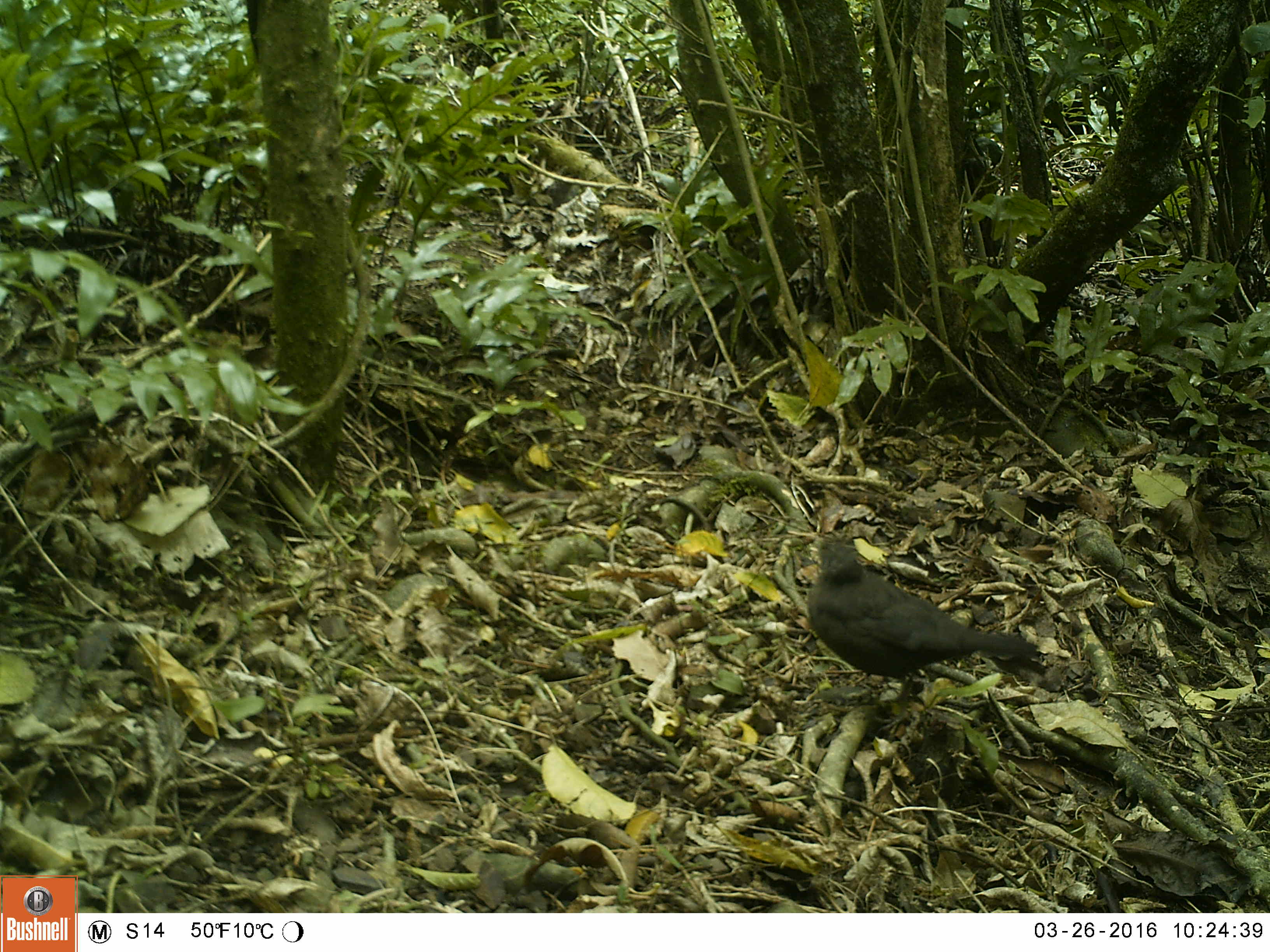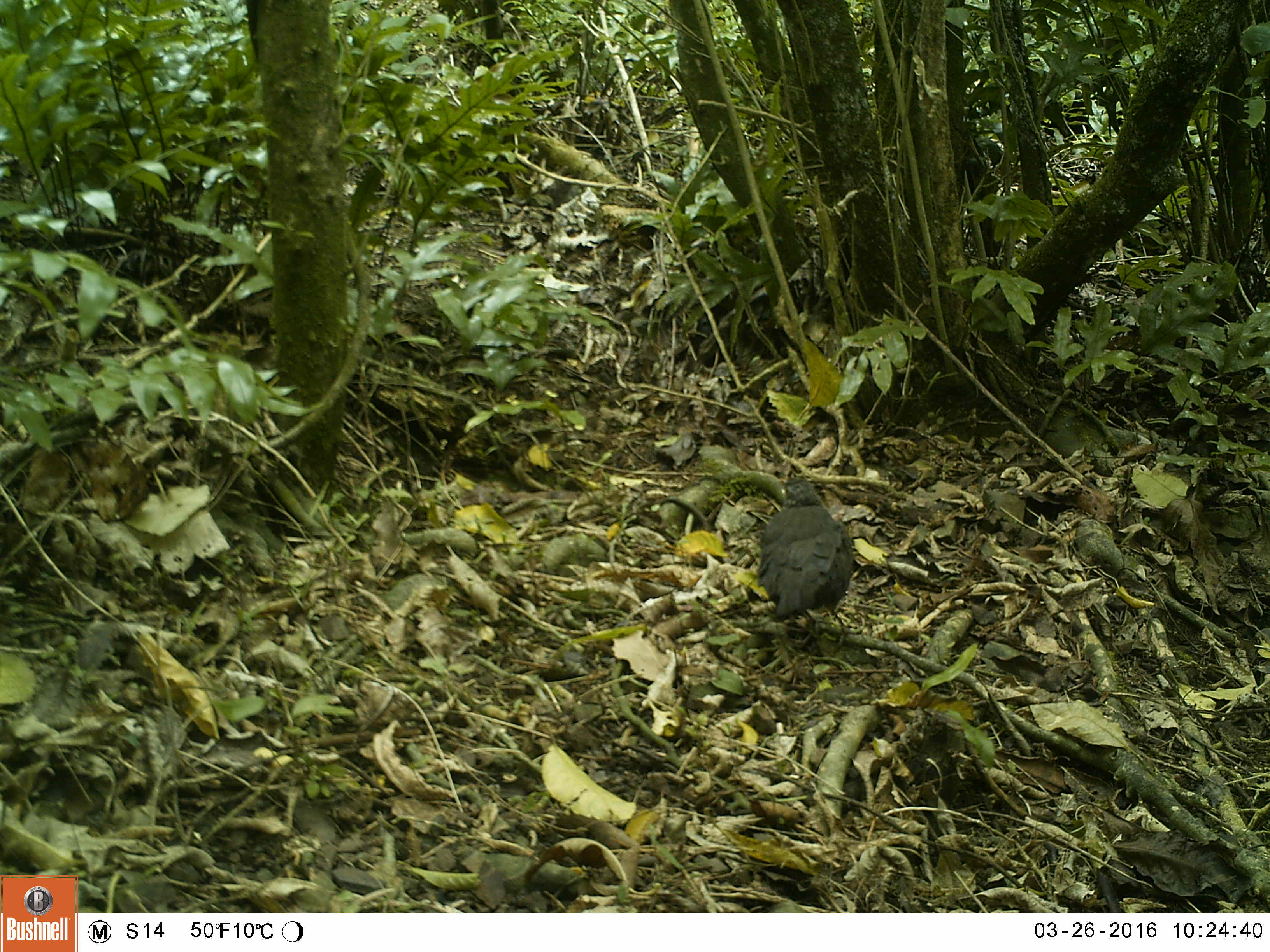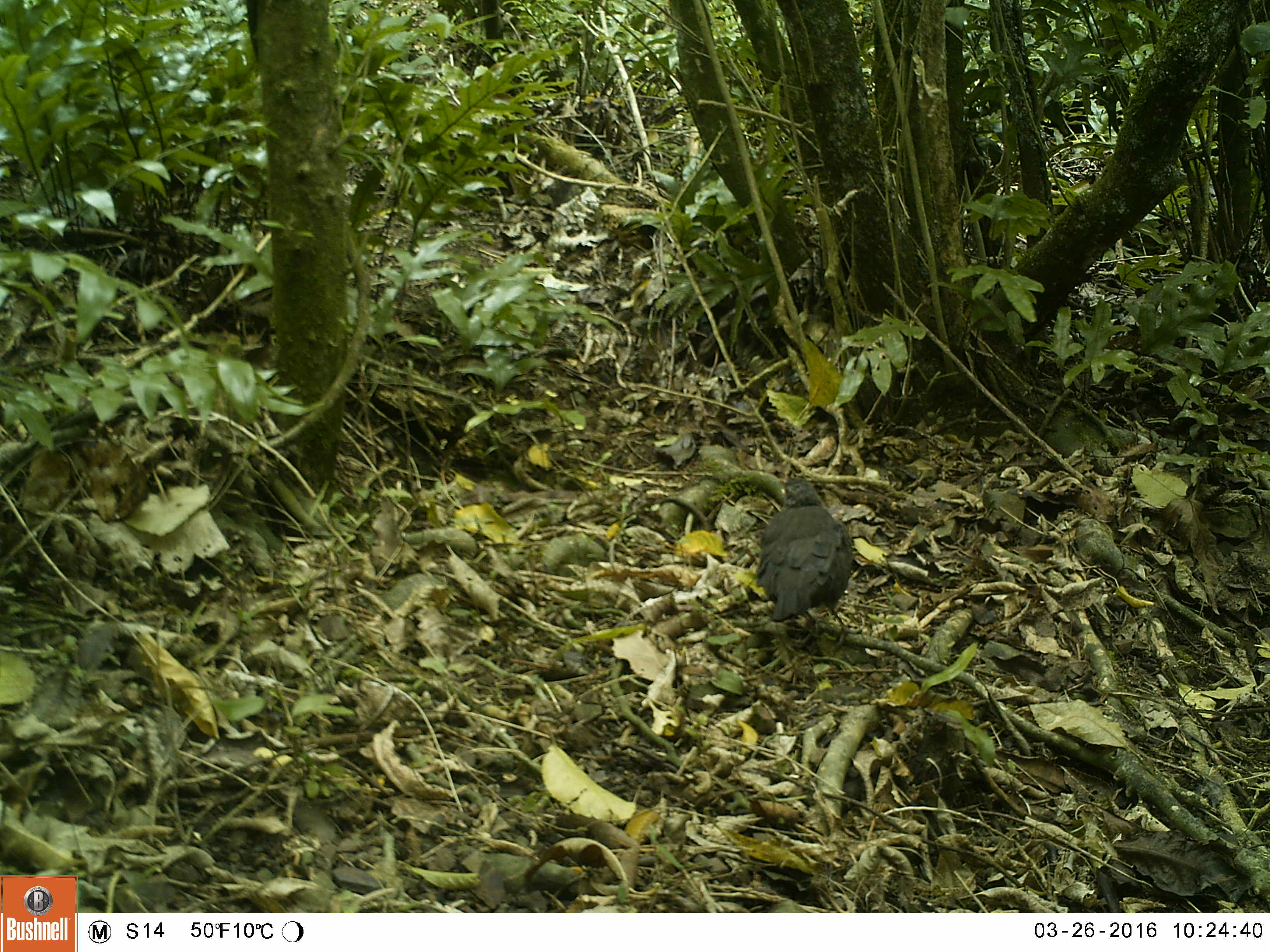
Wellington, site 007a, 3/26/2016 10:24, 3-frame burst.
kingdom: Animalia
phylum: Chordata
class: Aves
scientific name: Aves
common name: bird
Bird (Aves).